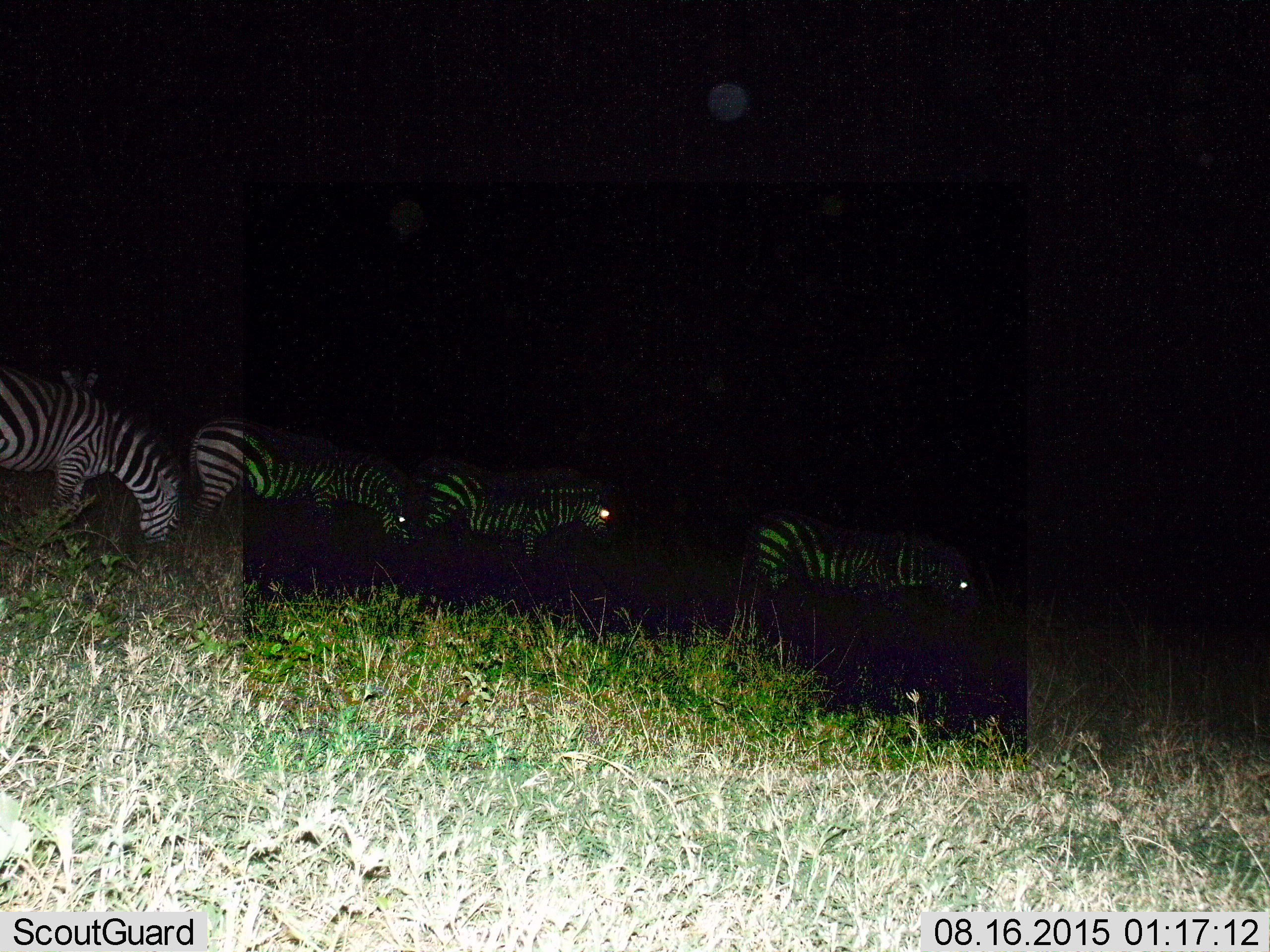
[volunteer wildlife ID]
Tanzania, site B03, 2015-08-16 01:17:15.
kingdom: Animalia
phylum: Chordata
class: Mammalia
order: Perissodactyla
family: Equidae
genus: Equus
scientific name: Equus quagga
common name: plains zebra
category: zebra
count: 4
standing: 55%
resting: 0%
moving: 30%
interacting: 0%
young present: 0%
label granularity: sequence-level